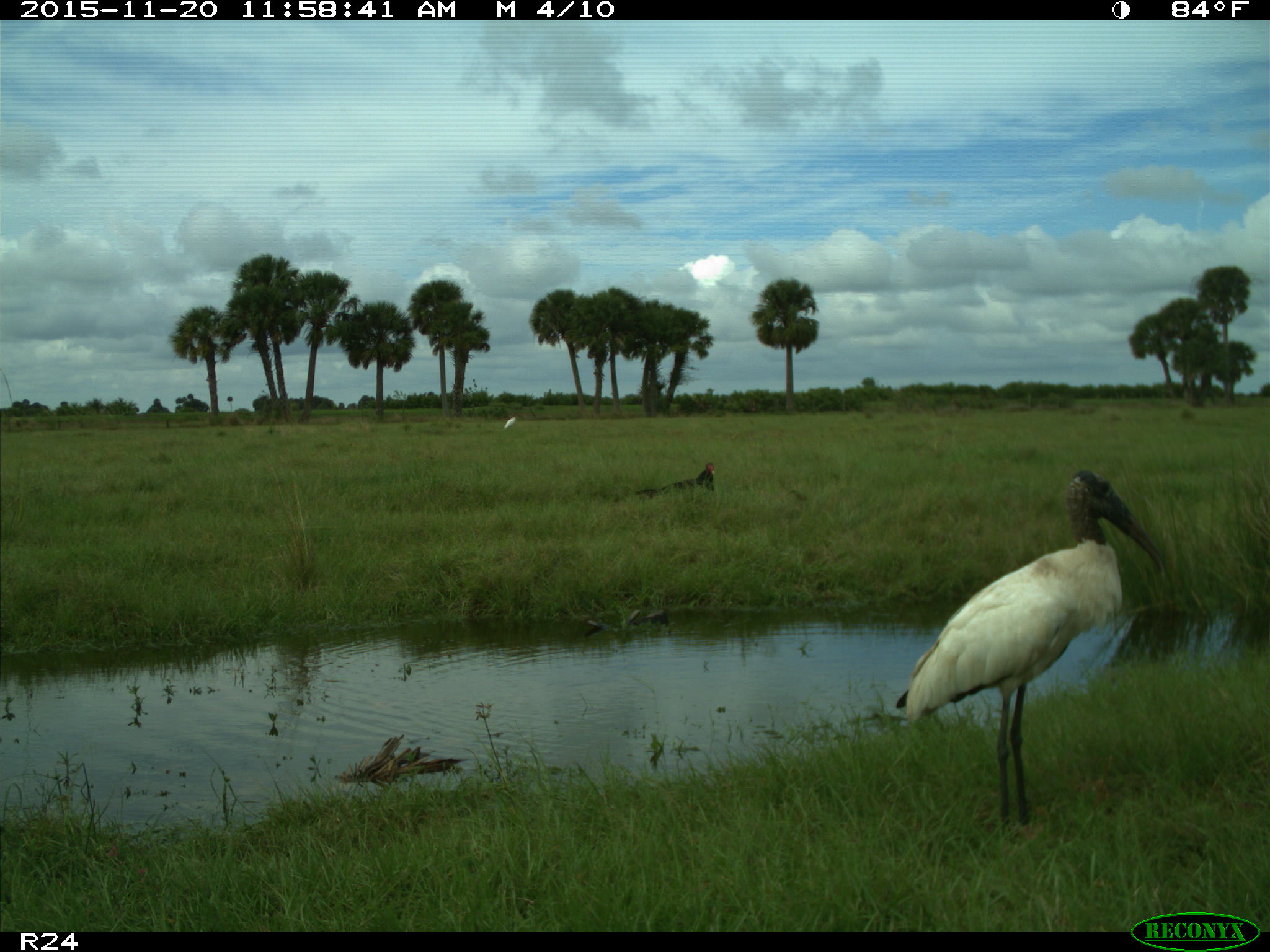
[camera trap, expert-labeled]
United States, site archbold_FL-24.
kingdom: Animalia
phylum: Chordata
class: Aves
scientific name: Aves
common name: birds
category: unidentified bird